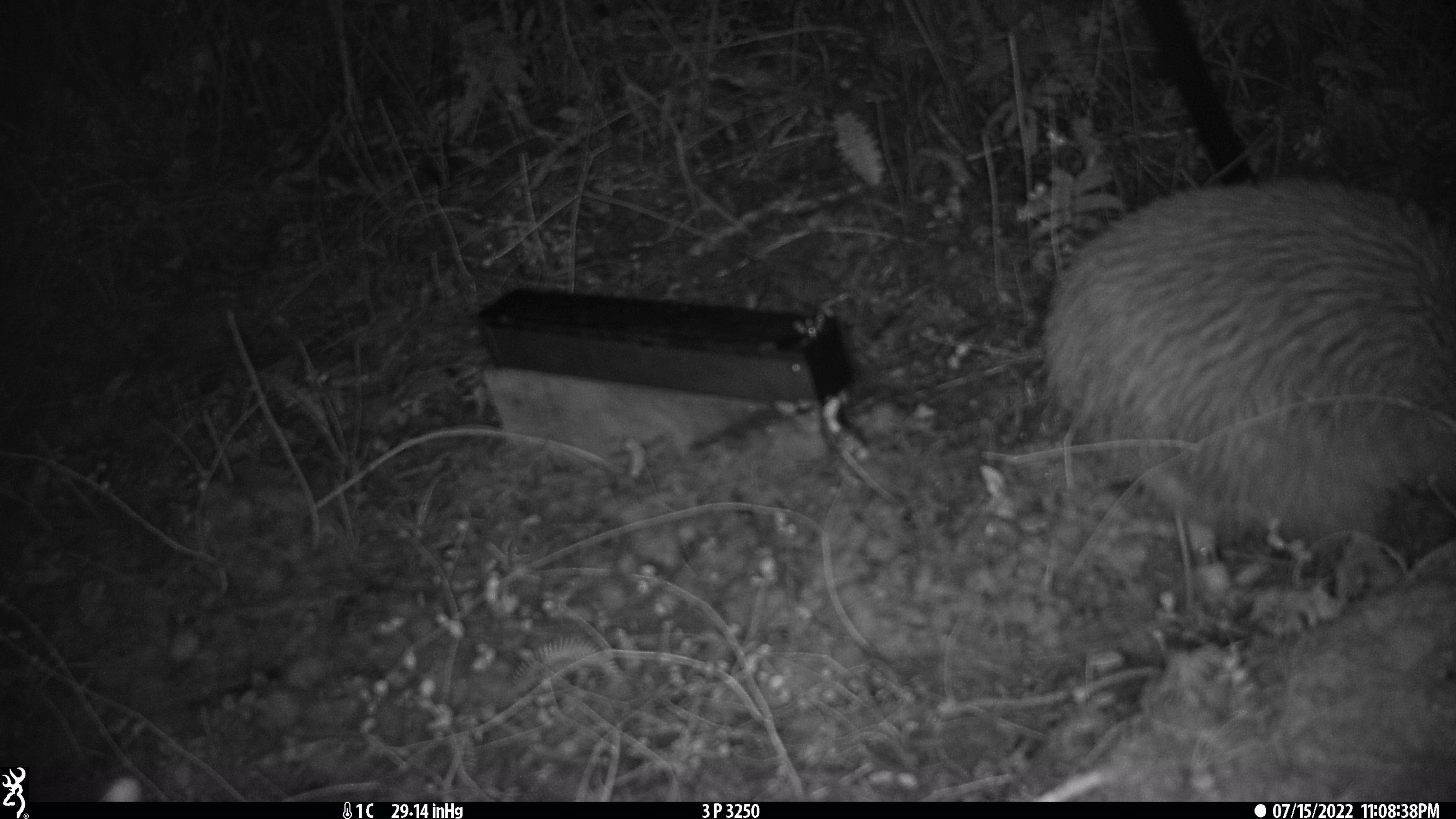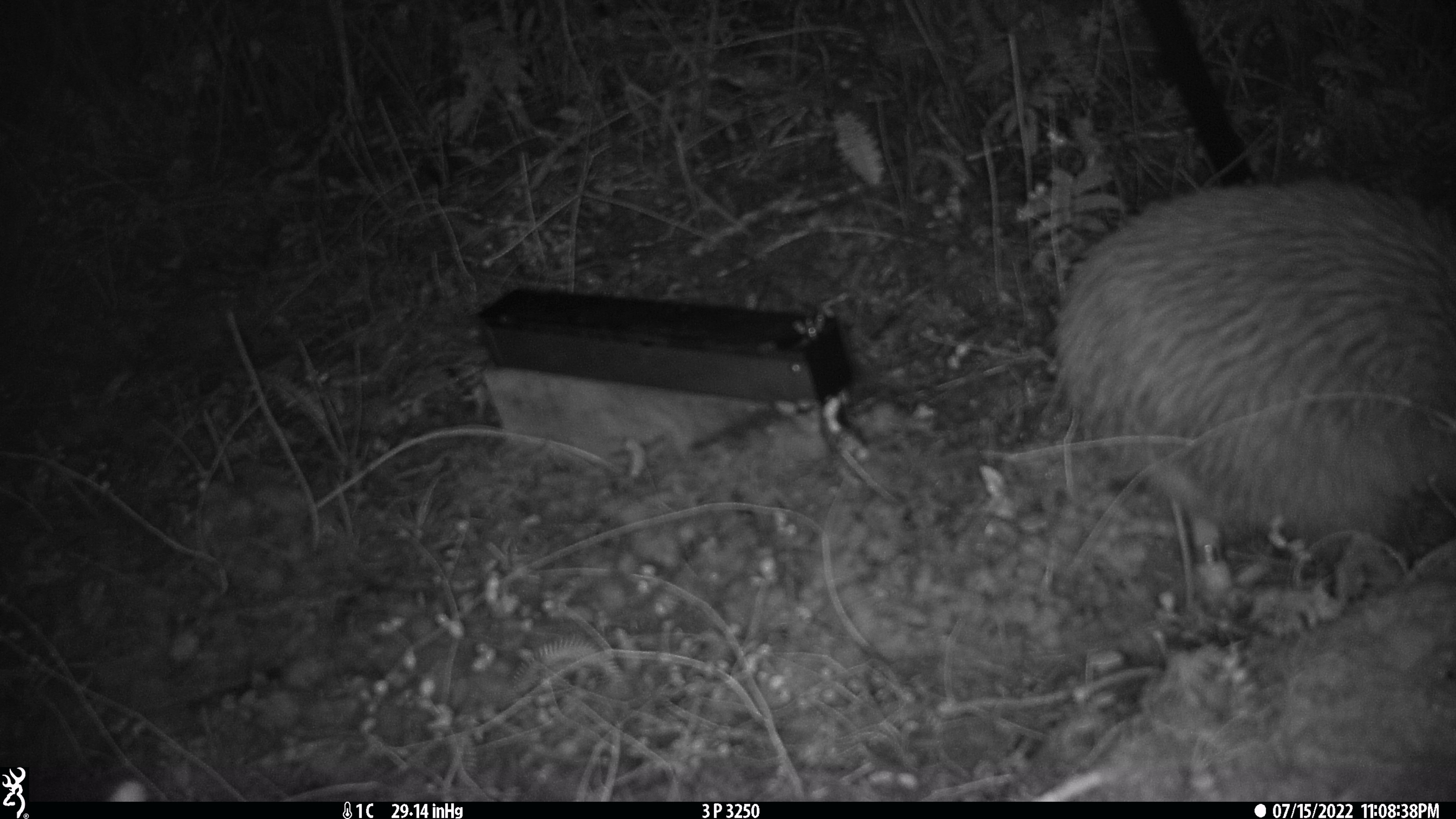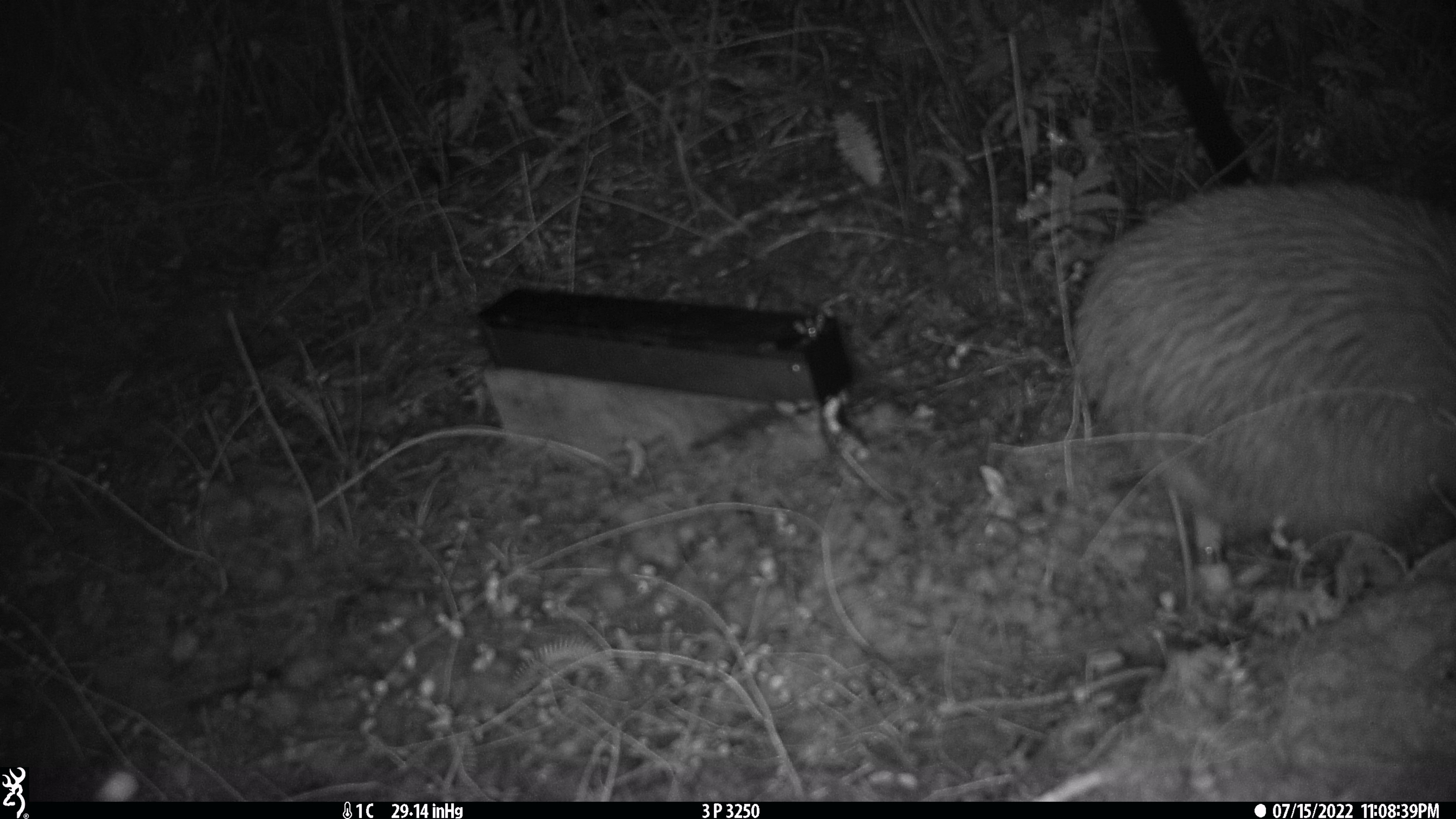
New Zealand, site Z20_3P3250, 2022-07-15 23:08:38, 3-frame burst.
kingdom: Animalia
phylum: Chordata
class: Aves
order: Apterygiformes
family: Apterygidae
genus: Apteryx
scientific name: Apteryx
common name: kiwi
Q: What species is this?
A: Kiwi (Apteryx).